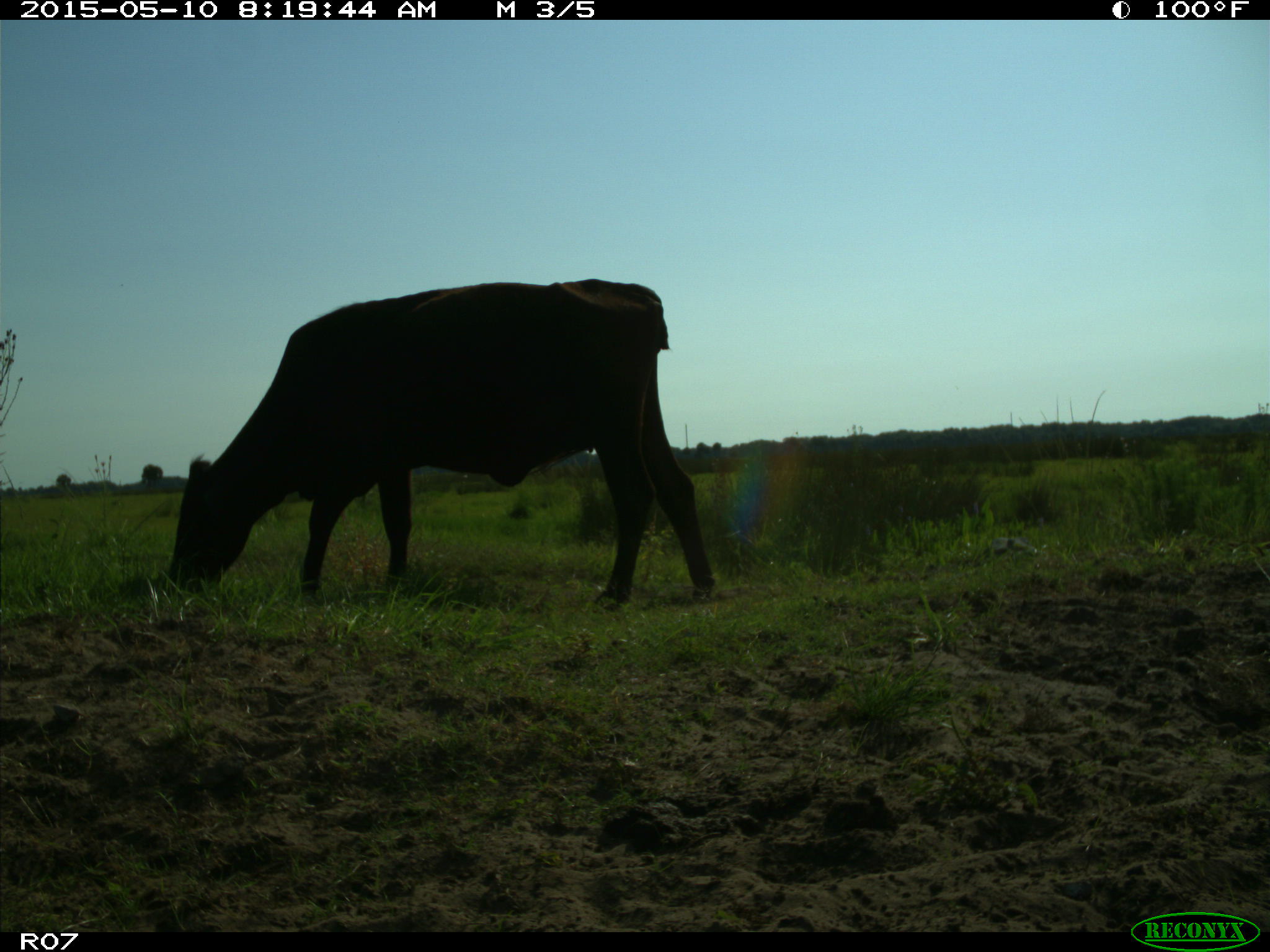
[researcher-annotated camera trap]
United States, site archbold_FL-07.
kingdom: Animalia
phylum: Chordata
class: Mammalia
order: Artiodactyla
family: Bovidae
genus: Bos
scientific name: Bos taurus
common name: domestic cow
Bos taurus (domestic cow).